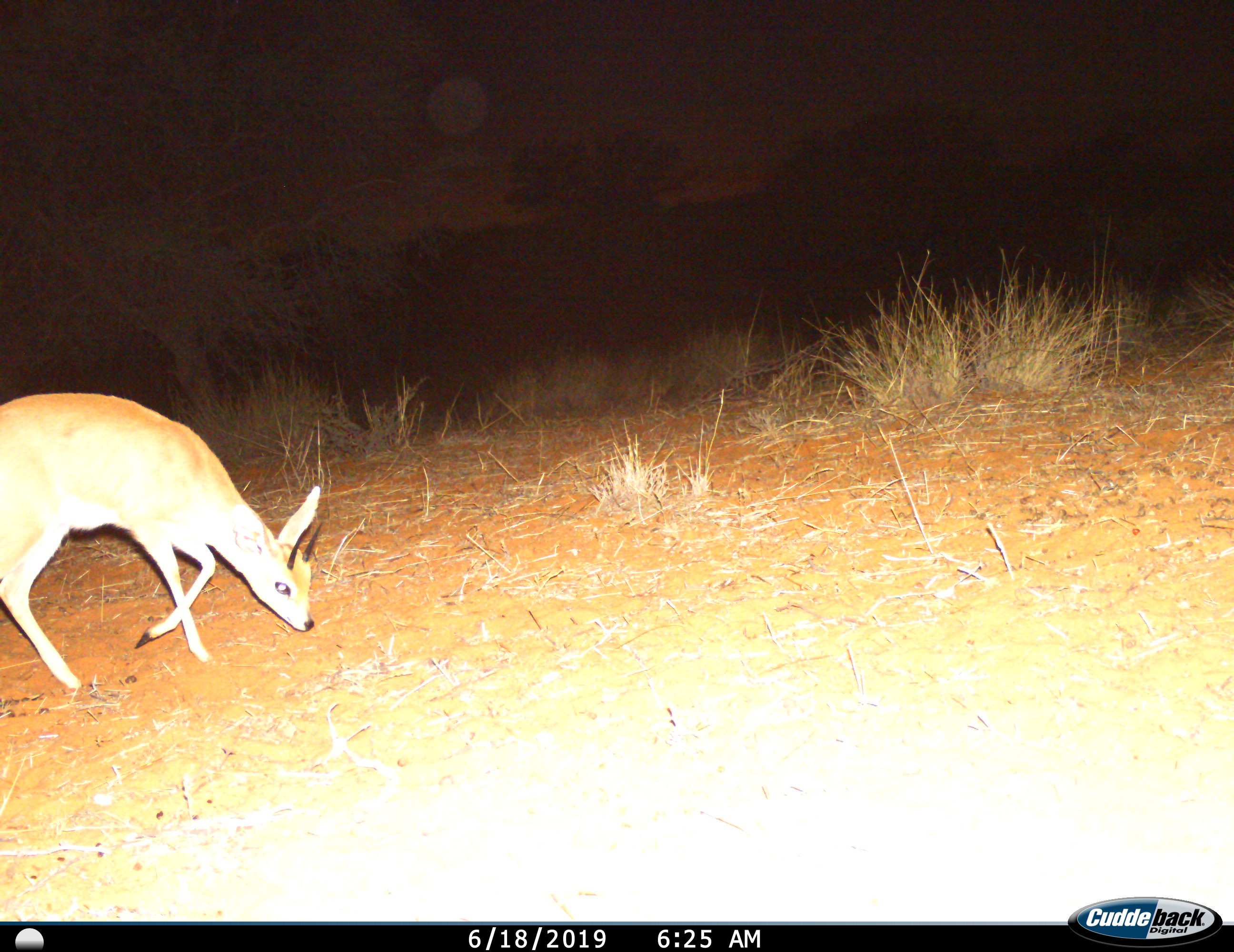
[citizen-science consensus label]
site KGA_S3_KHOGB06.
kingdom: Animalia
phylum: Chordata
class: Mammalia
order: Artiodactyla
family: Bovidae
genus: Raphicerus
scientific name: Raphicerus campestris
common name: steenbok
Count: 1.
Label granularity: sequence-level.